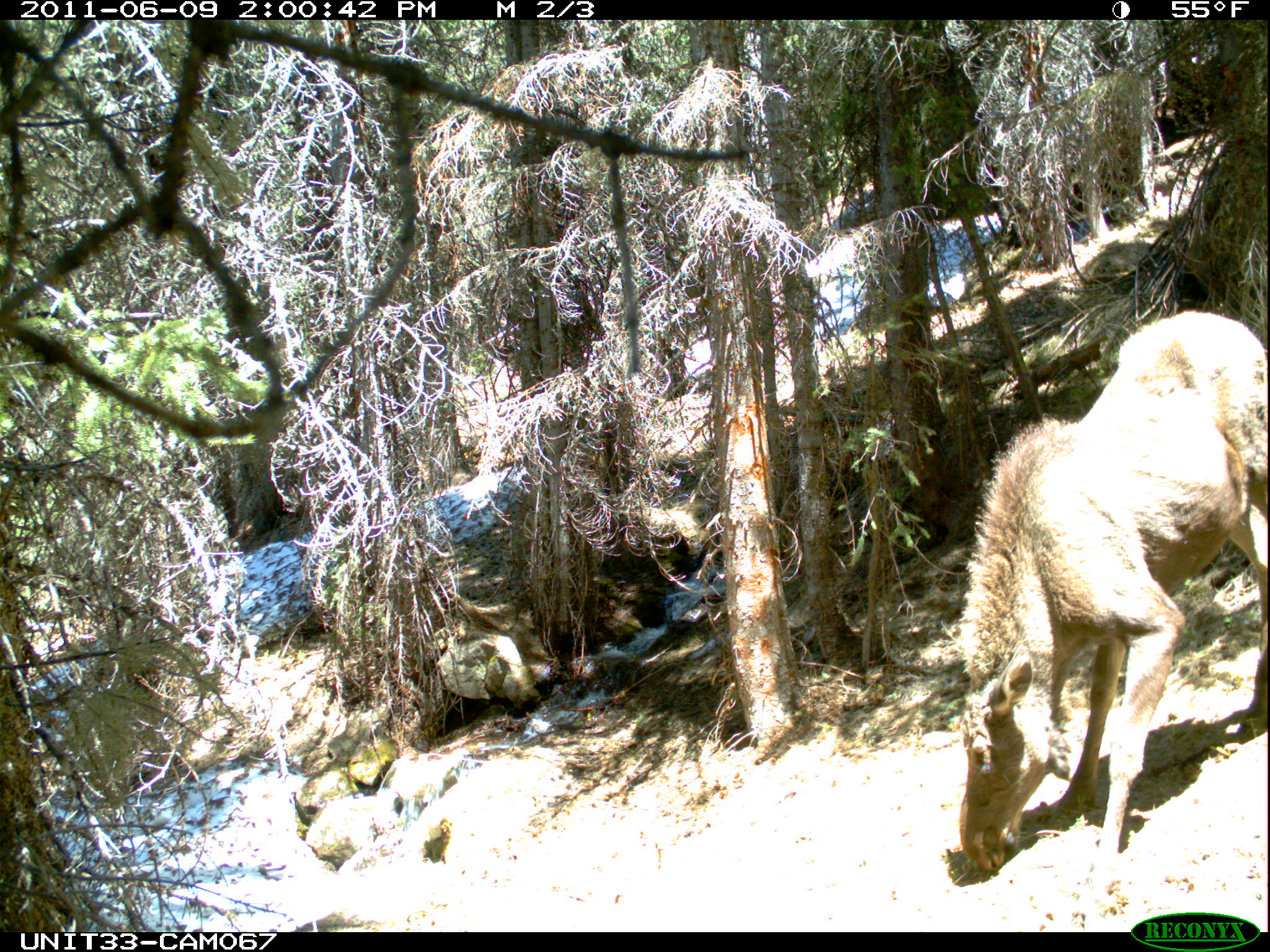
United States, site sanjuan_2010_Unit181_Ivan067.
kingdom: Animalia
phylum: Chordata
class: Mammalia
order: Artiodactyla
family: Cervidae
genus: Alces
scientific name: Alces alces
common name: moose